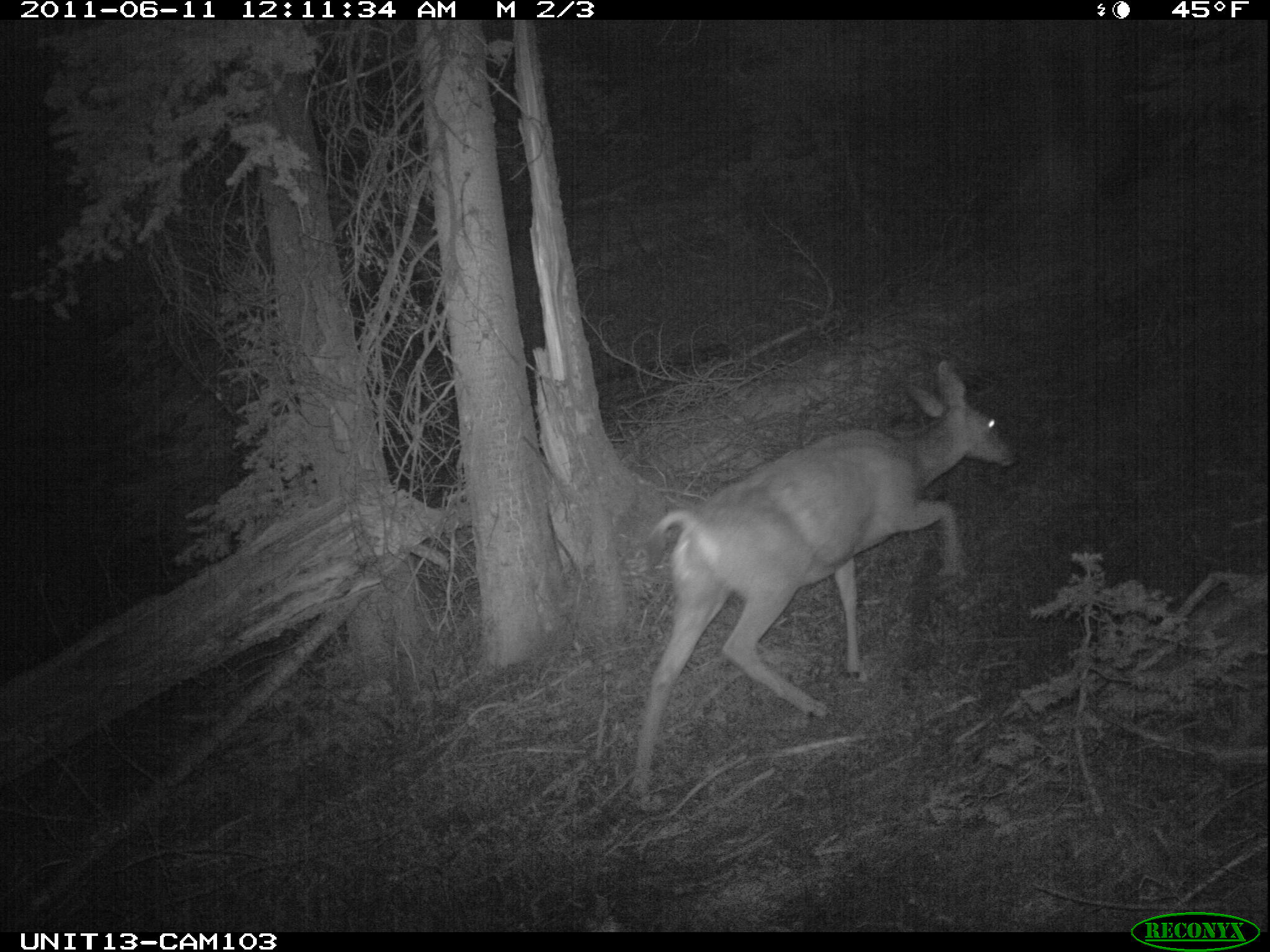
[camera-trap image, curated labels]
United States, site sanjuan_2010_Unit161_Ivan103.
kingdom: Animalia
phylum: Chordata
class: Mammalia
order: Artiodactyla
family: Cervidae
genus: Odocoileus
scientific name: Odocoileus hemionus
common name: mule deer